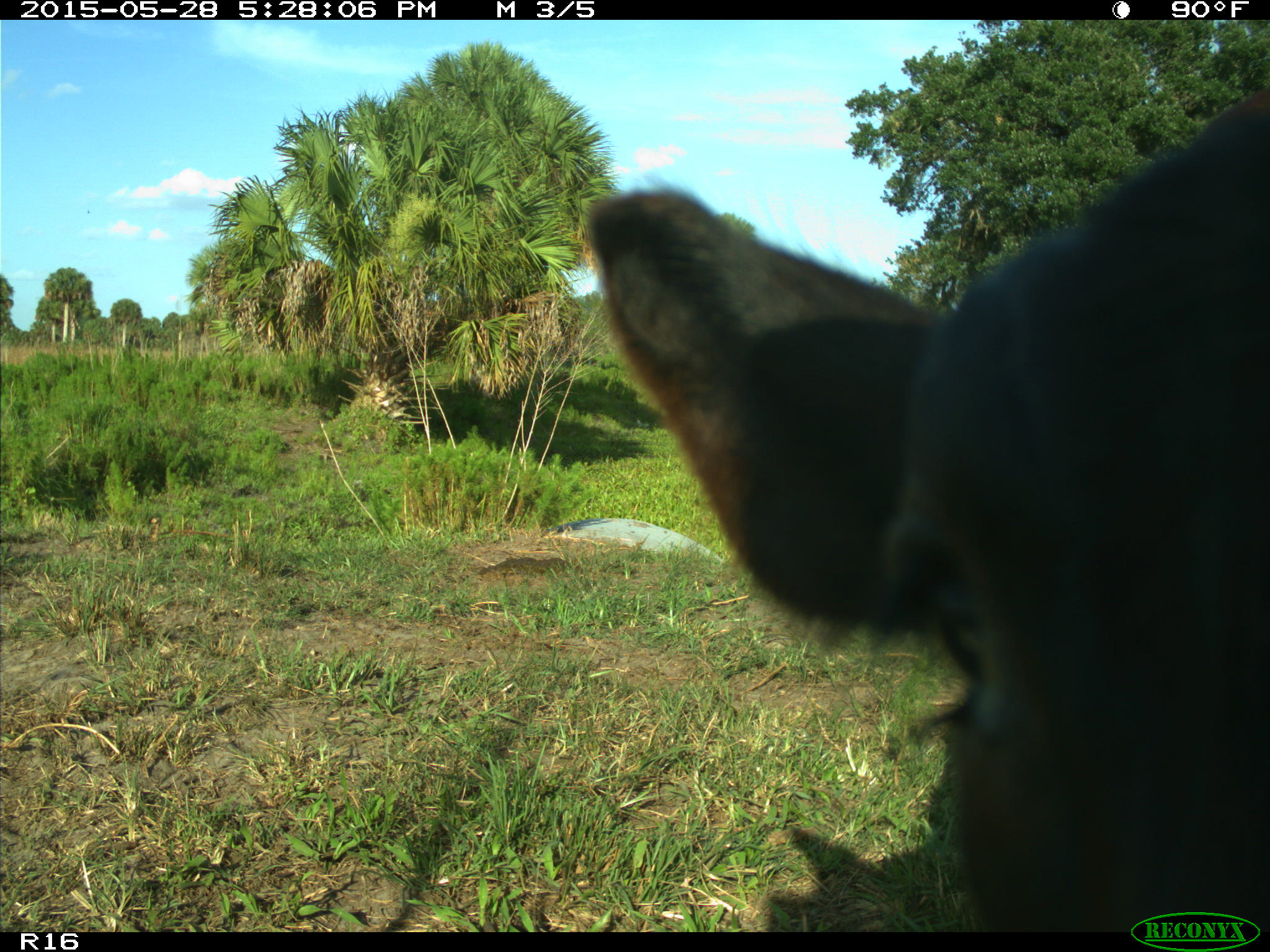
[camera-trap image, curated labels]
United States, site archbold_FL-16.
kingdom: Animalia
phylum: Chordata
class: Mammalia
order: Artiodactyla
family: Bovidae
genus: Bos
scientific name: Bos taurus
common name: domestic cow